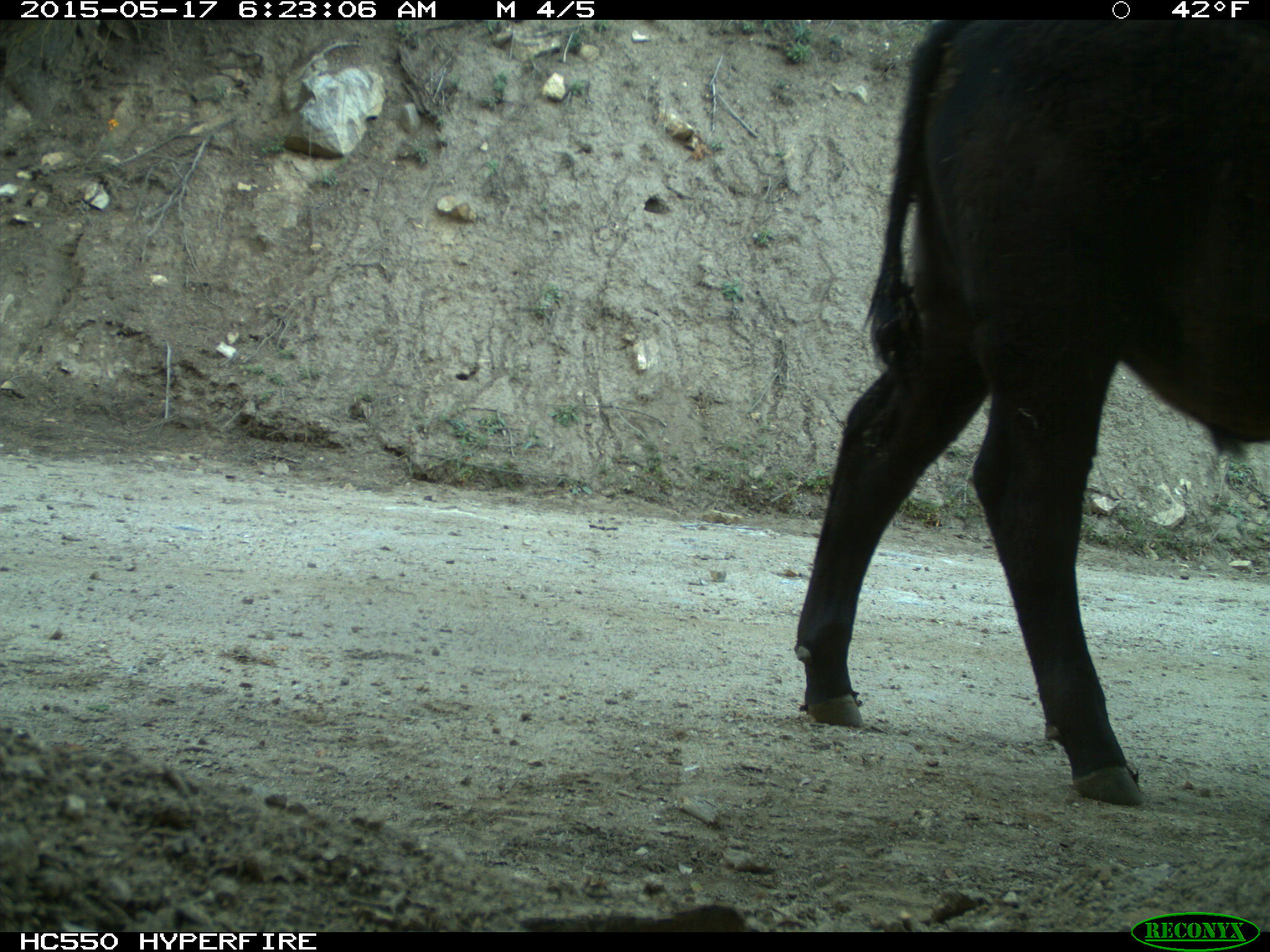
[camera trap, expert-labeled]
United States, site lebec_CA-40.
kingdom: Animalia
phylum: Chordata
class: Mammalia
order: Artiodactyla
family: Bovidae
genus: Bos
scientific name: Bos taurus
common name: domestic cow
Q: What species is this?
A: Bos taurus (domestic cow).